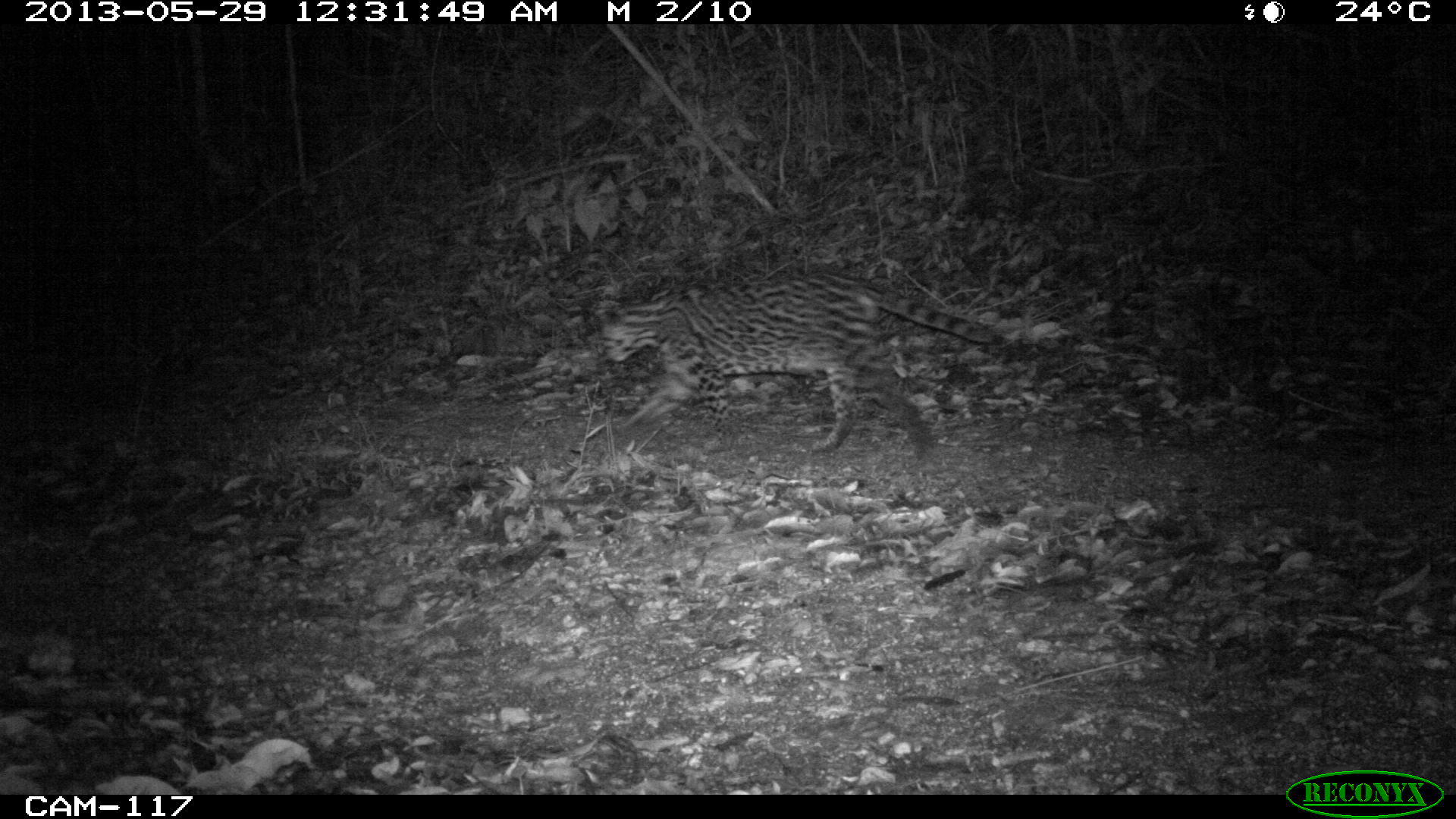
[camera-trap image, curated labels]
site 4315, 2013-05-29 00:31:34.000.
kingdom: Animalia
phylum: Chordata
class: Mammalia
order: Carnivora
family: Felidae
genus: Leopardus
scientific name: Leopardus pardalis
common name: ocelot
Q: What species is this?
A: Leopardus pardalis (ocelot).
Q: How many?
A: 1.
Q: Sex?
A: Female.